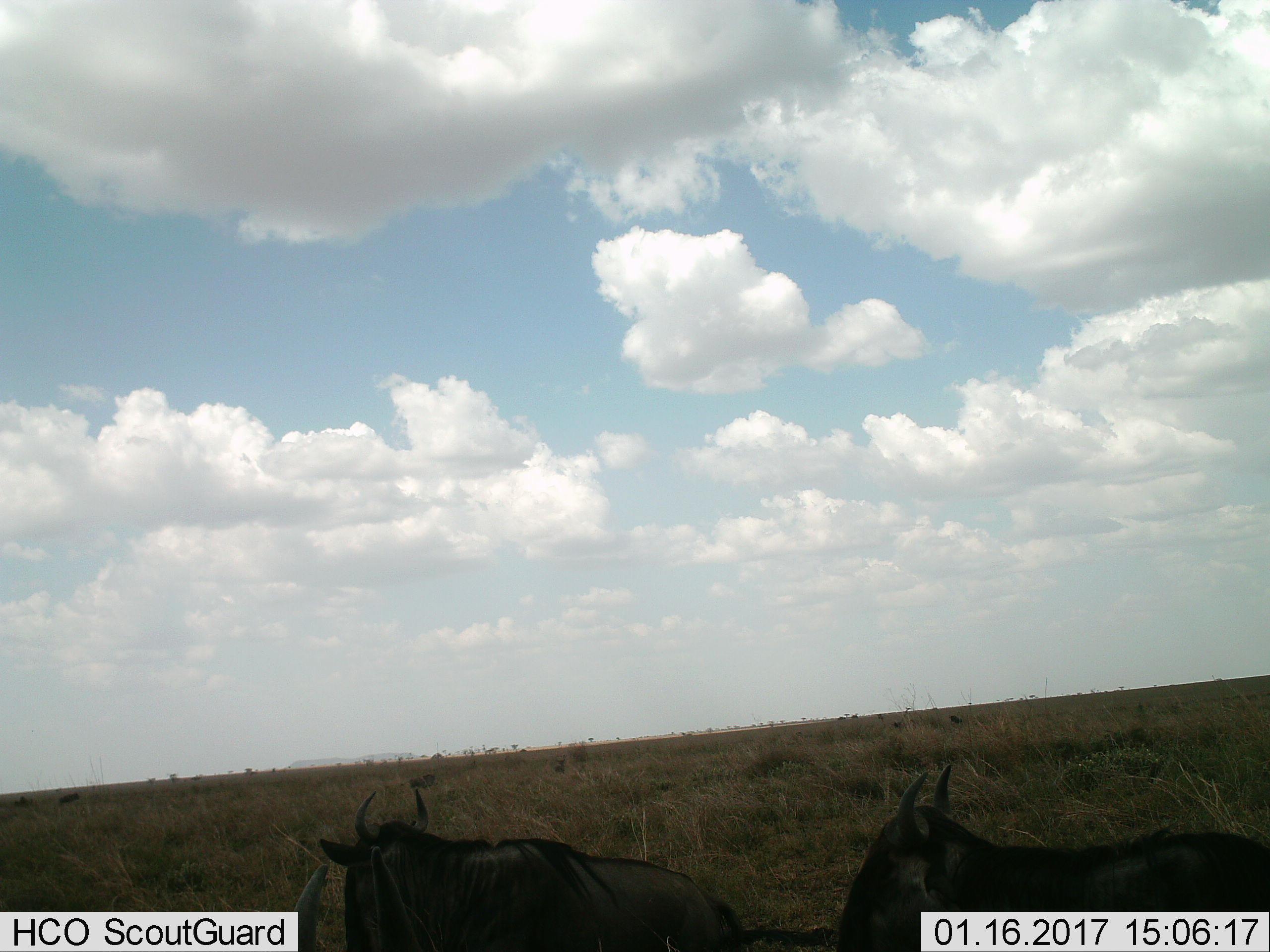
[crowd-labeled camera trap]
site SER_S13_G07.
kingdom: Animalia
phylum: Chordata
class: Mammalia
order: Artiodactyla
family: Bovidae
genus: Connochaetes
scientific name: Connochaetes taurinus taurinus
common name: blue wildebeest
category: wildebeestblue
Wildebeestblue (blue wildebeest) (Connochaetes taurinus taurinus), count 3. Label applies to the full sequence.